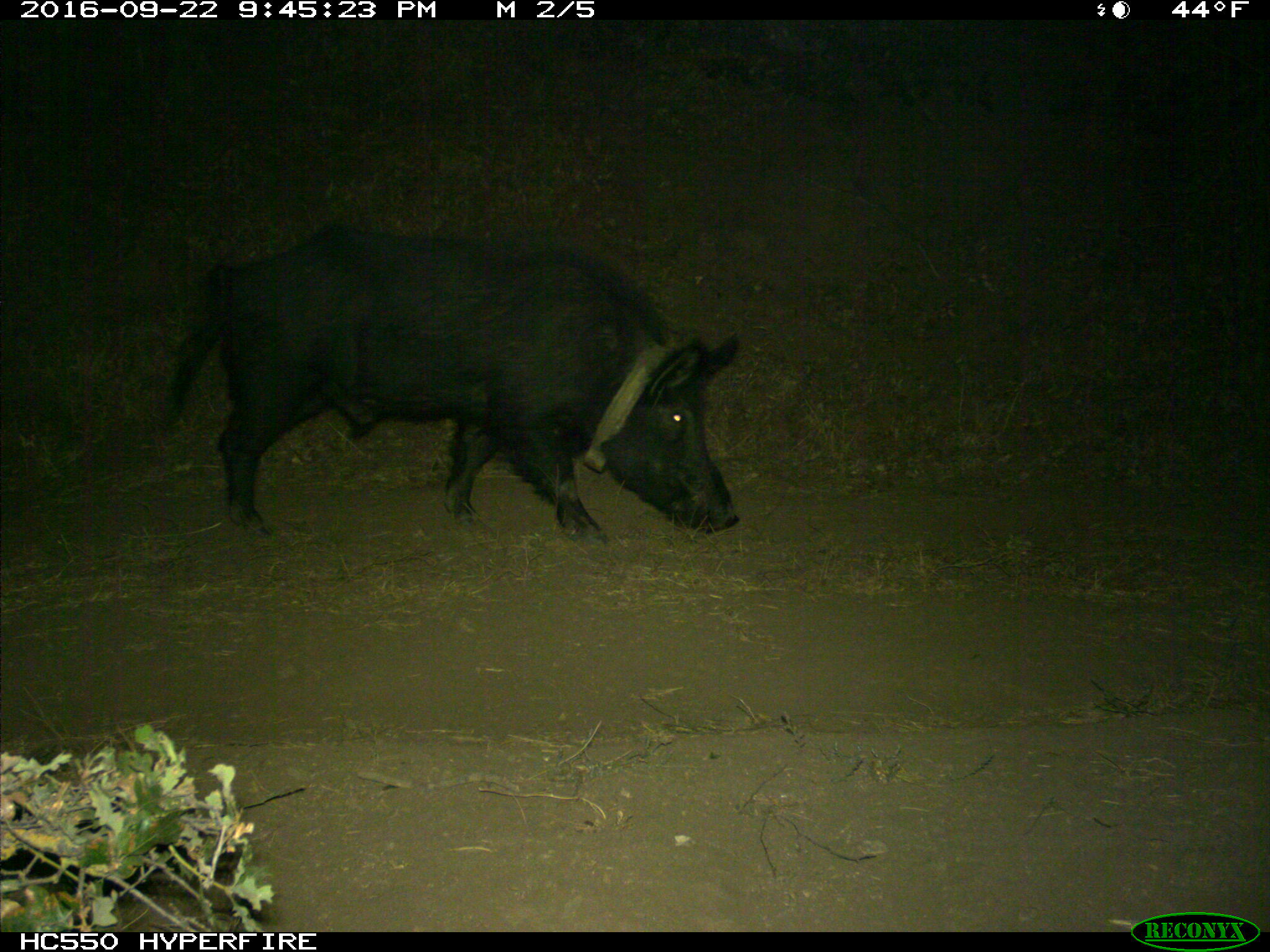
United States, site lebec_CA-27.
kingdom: Animalia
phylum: Chordata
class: Mammalia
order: Artiodactyla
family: Suidae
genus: Sus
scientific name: Sus scrofa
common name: wild boar